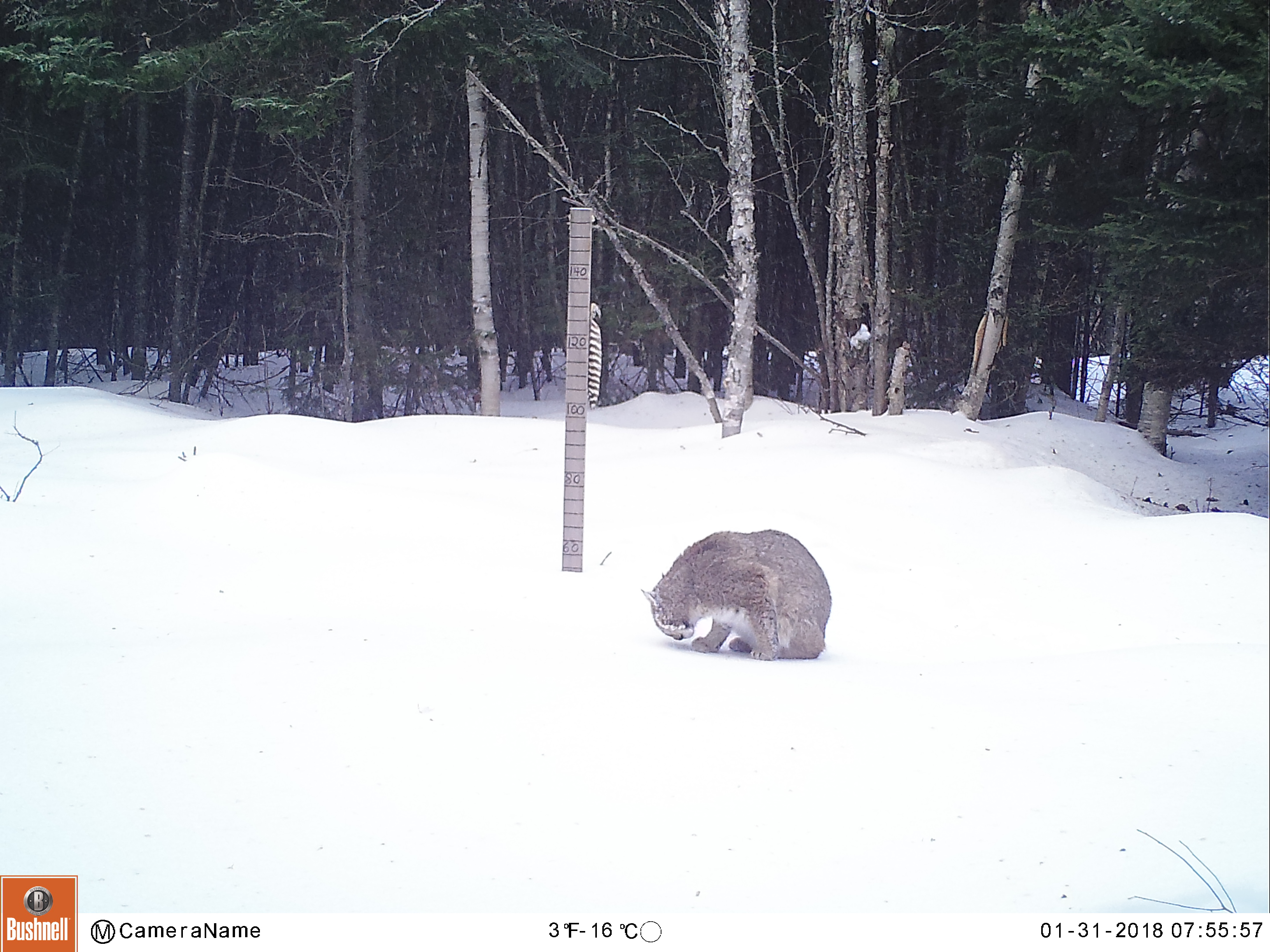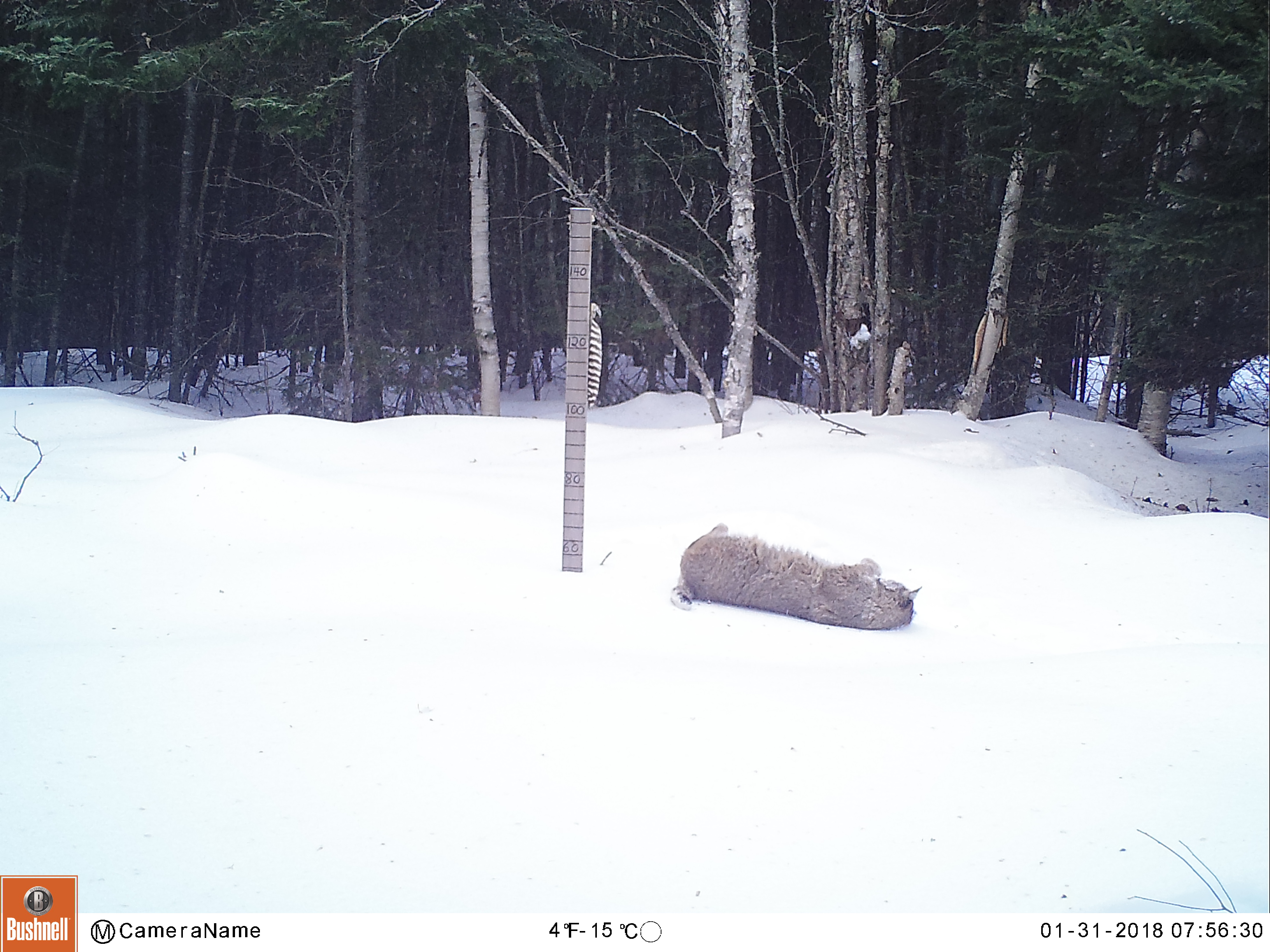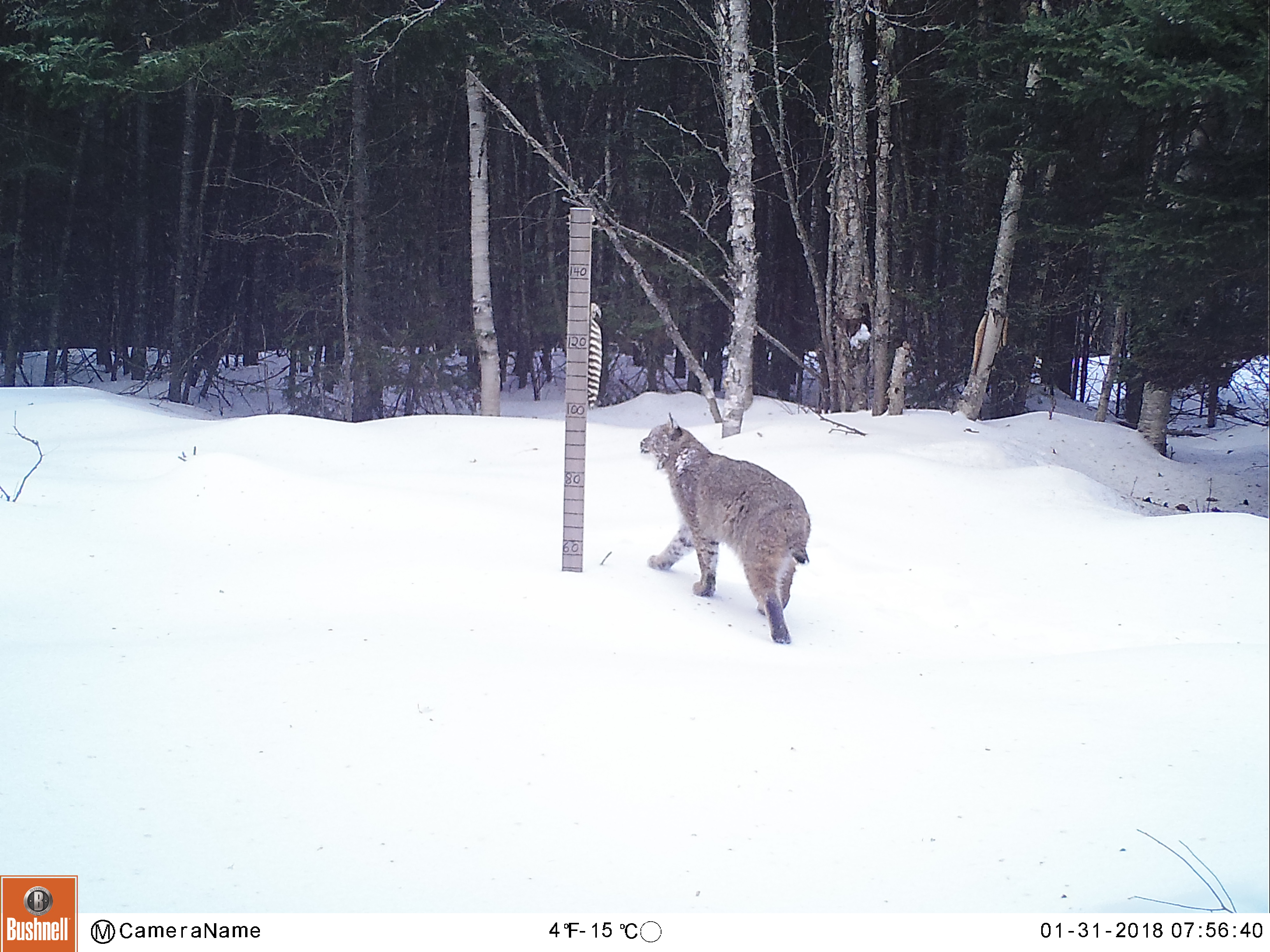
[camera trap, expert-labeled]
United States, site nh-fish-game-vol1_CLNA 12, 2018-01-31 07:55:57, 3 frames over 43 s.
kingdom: Animalia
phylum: Chordata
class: Mammalia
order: Carnivora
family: Felidae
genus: Lynx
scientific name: Lynx rufus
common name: bobcat